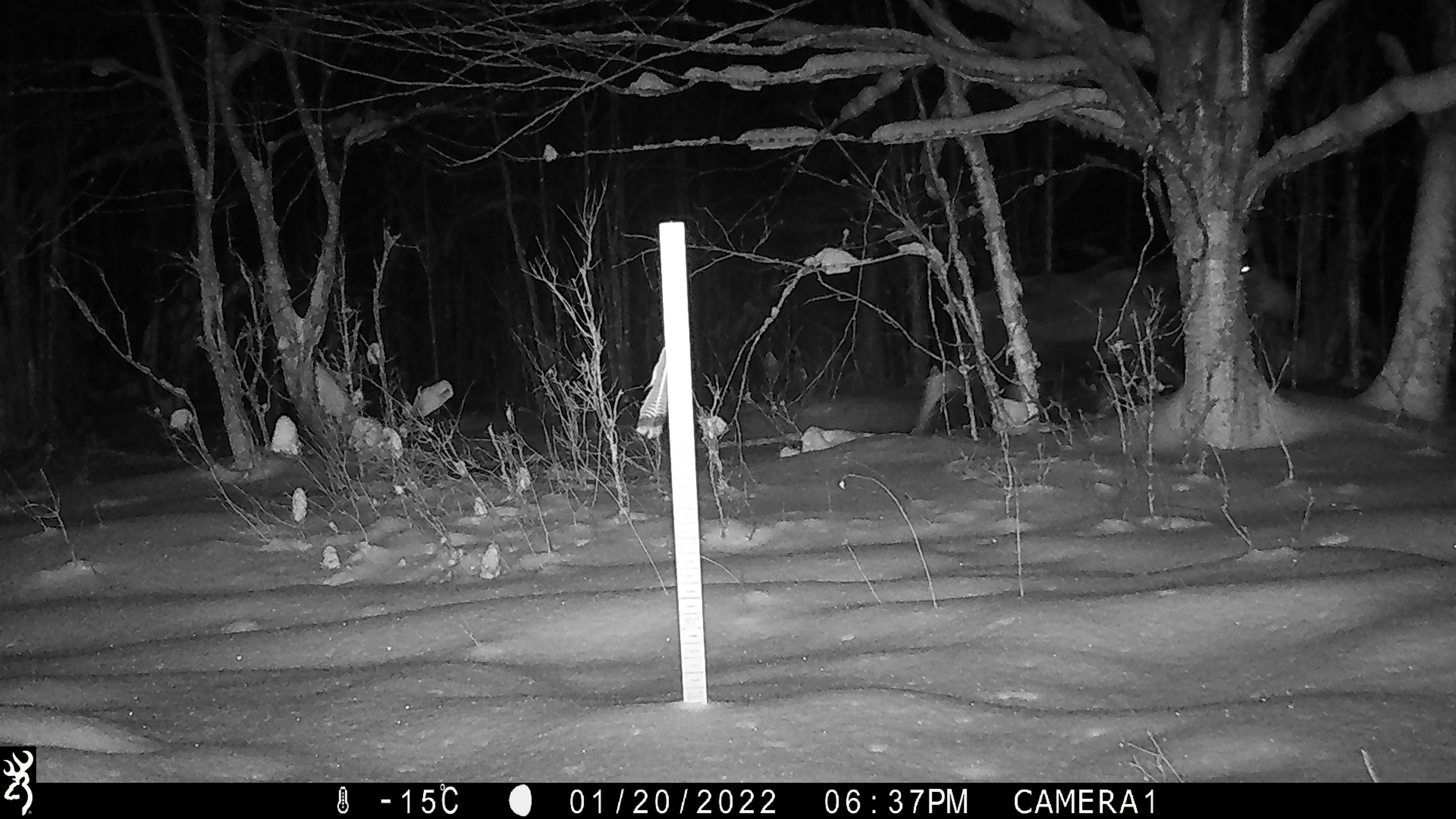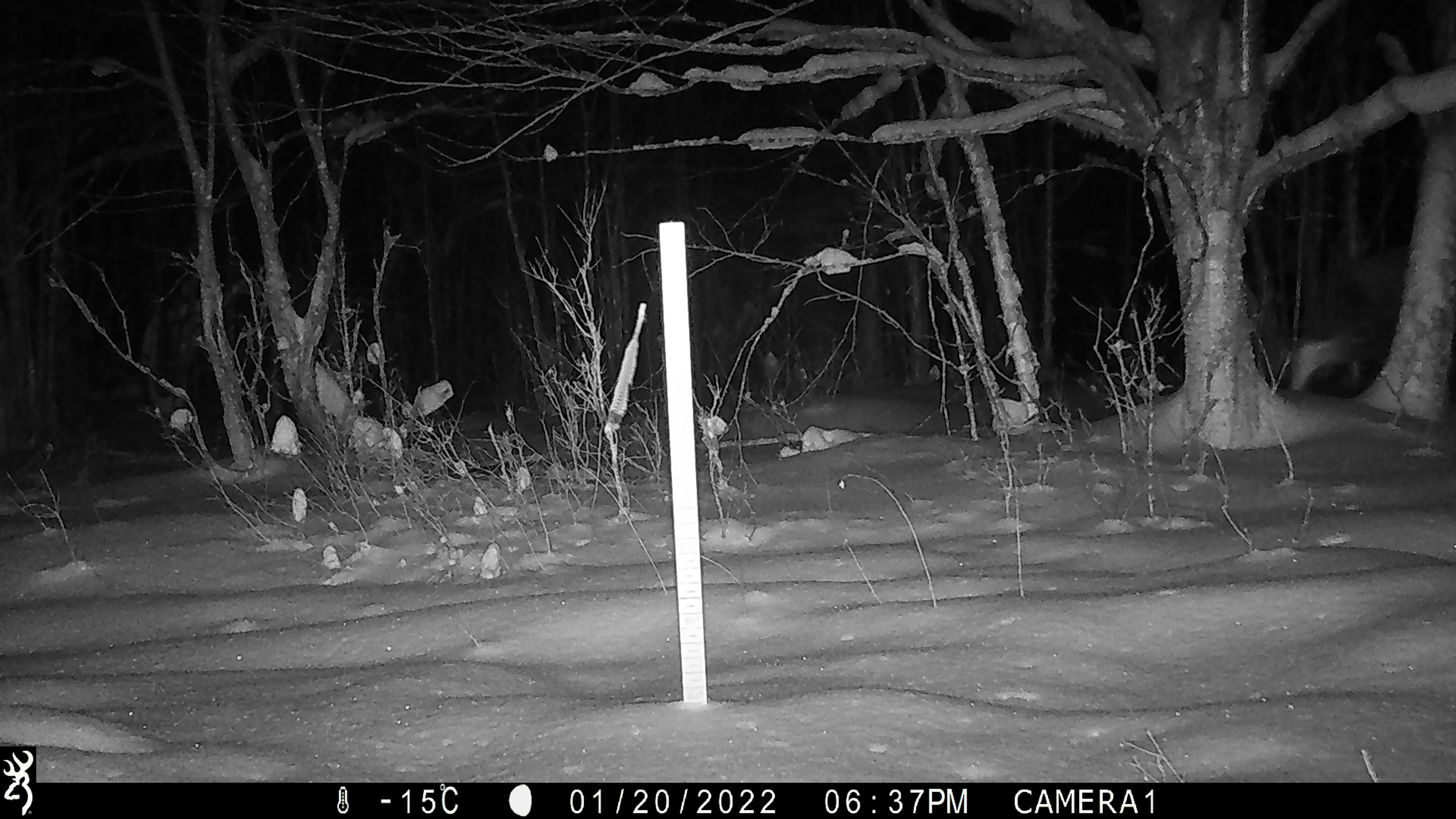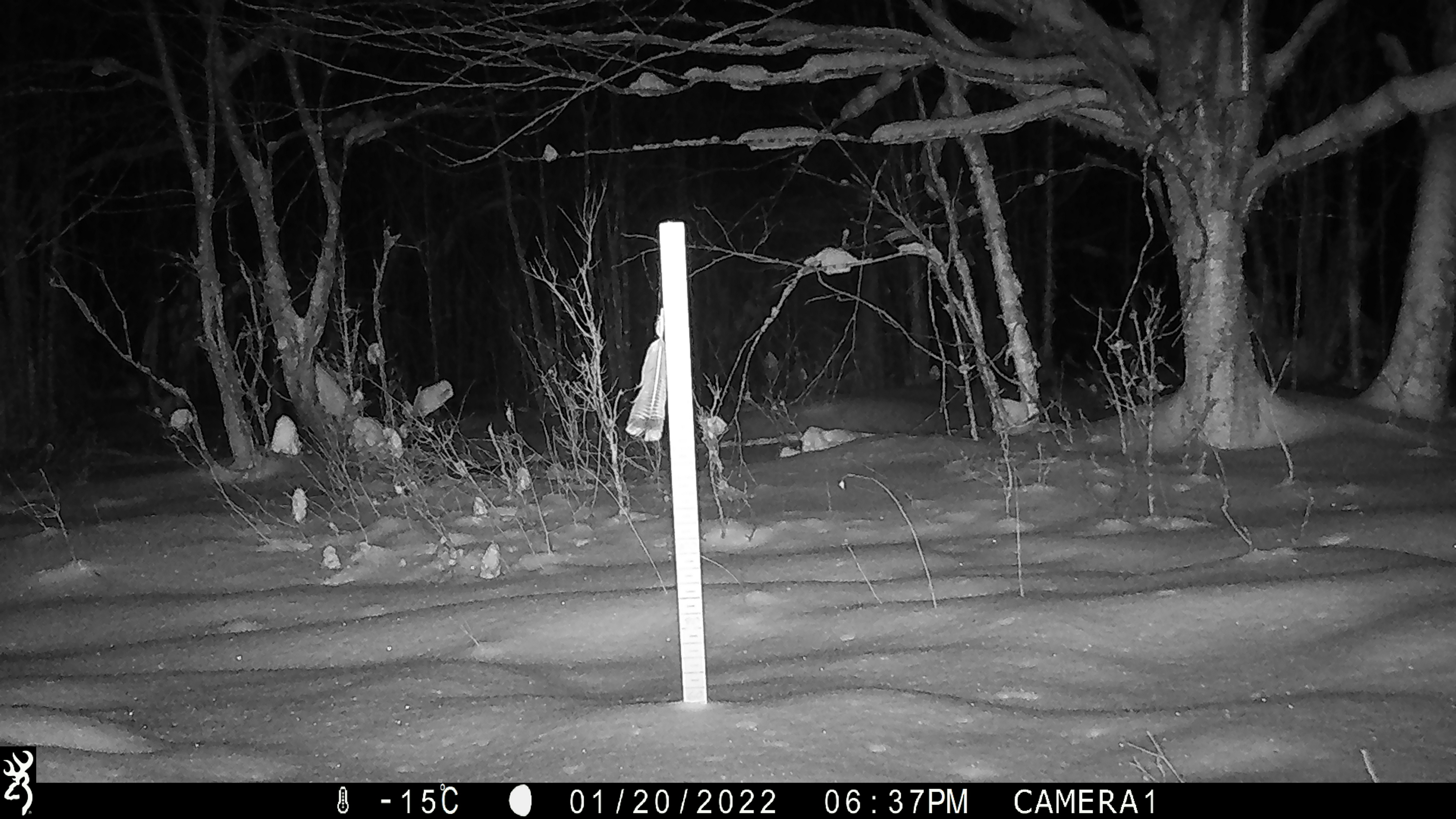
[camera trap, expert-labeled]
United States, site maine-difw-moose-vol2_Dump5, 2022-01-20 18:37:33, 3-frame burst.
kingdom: Animalia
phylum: Chordata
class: Mammalia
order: Artiodactyla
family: Cervidae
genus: Alces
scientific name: Alces alces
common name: moose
Moose (Alces alces).